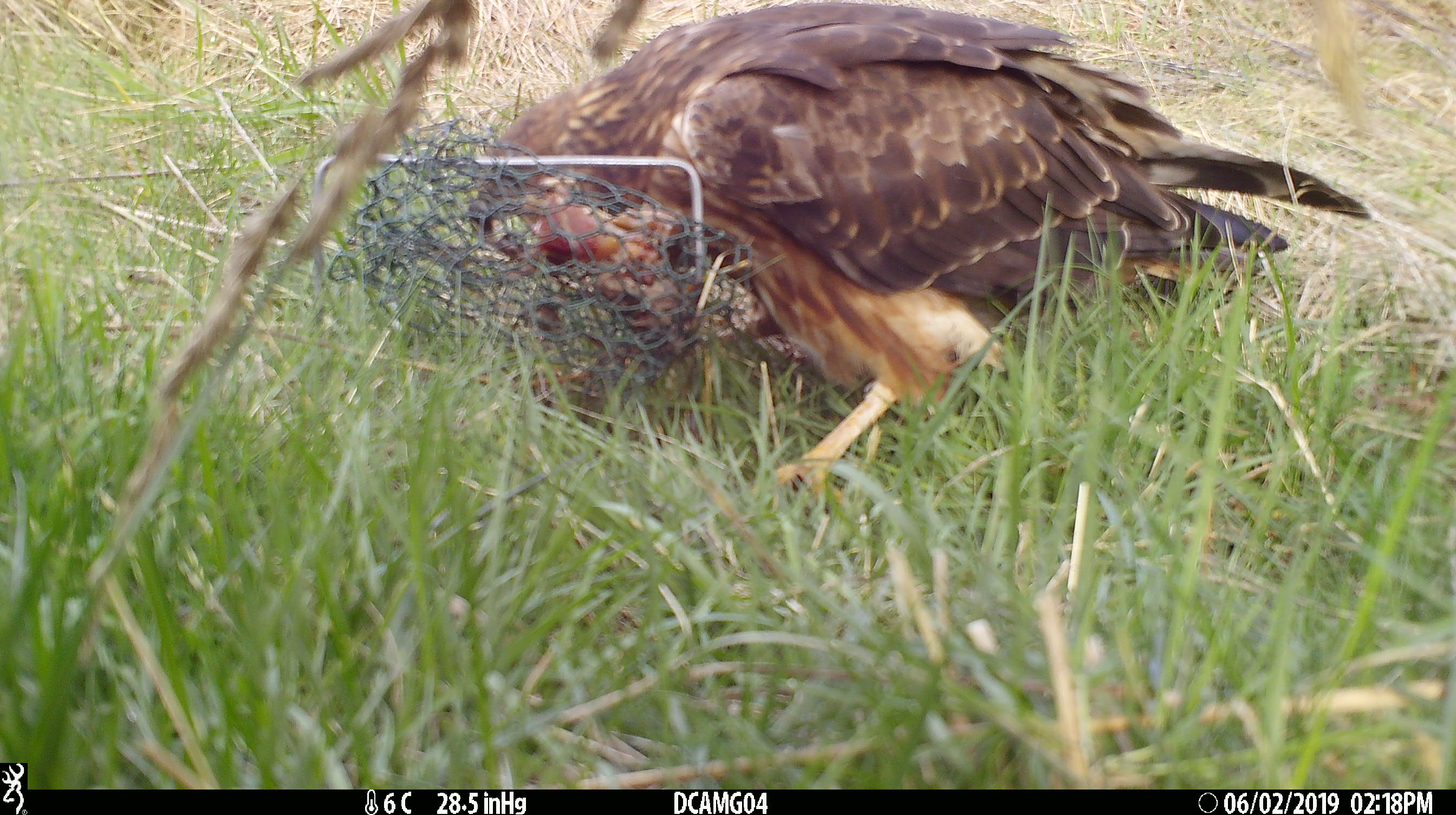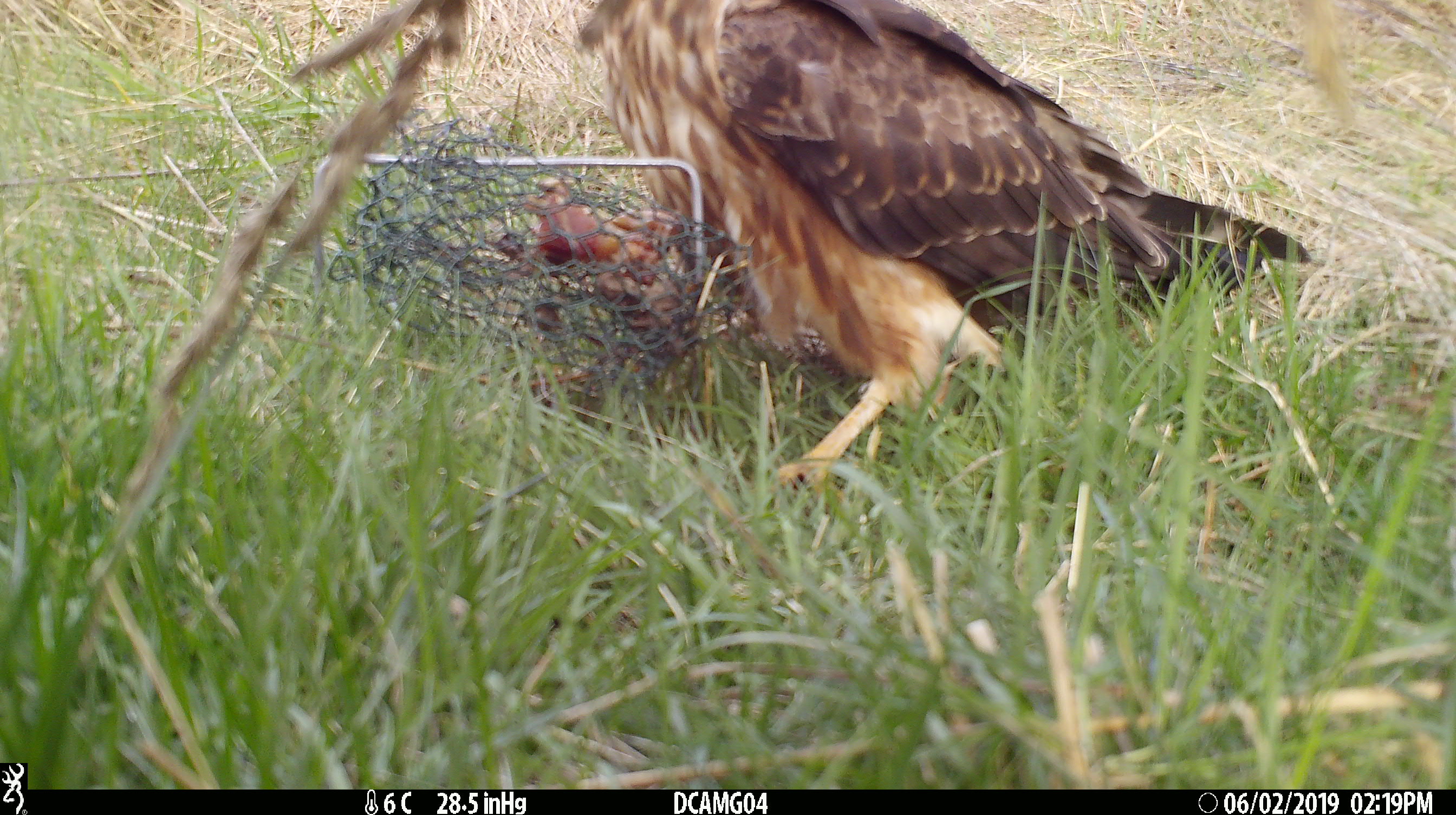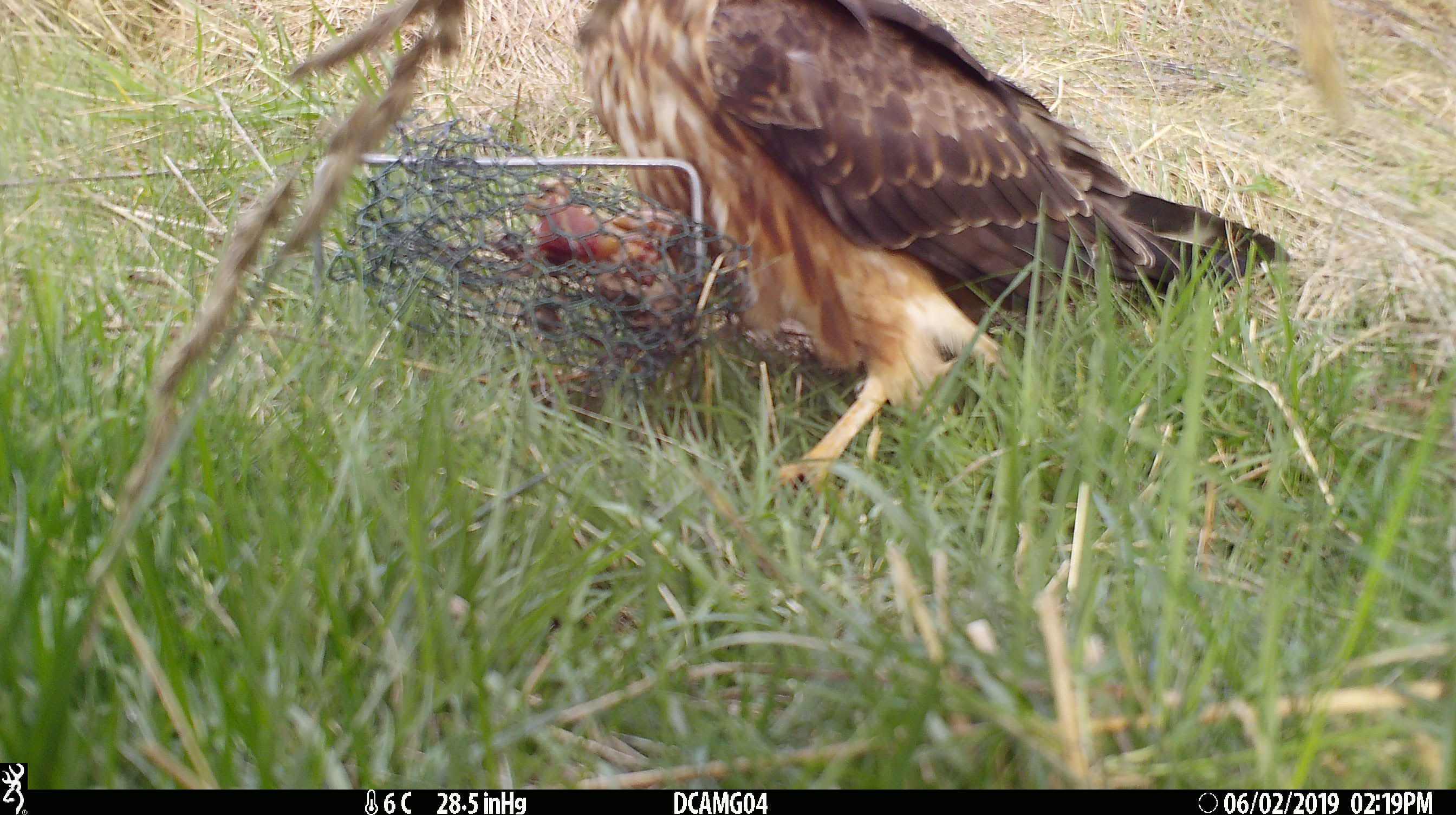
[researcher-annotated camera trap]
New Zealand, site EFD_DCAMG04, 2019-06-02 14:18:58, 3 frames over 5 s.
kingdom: Animalia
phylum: Chordata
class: Aves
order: Accipitriformes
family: Accipitridae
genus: Circus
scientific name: Circus approximans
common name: swamp harrier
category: harrier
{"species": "harrier (swamp harrier) (Circus approximans)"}